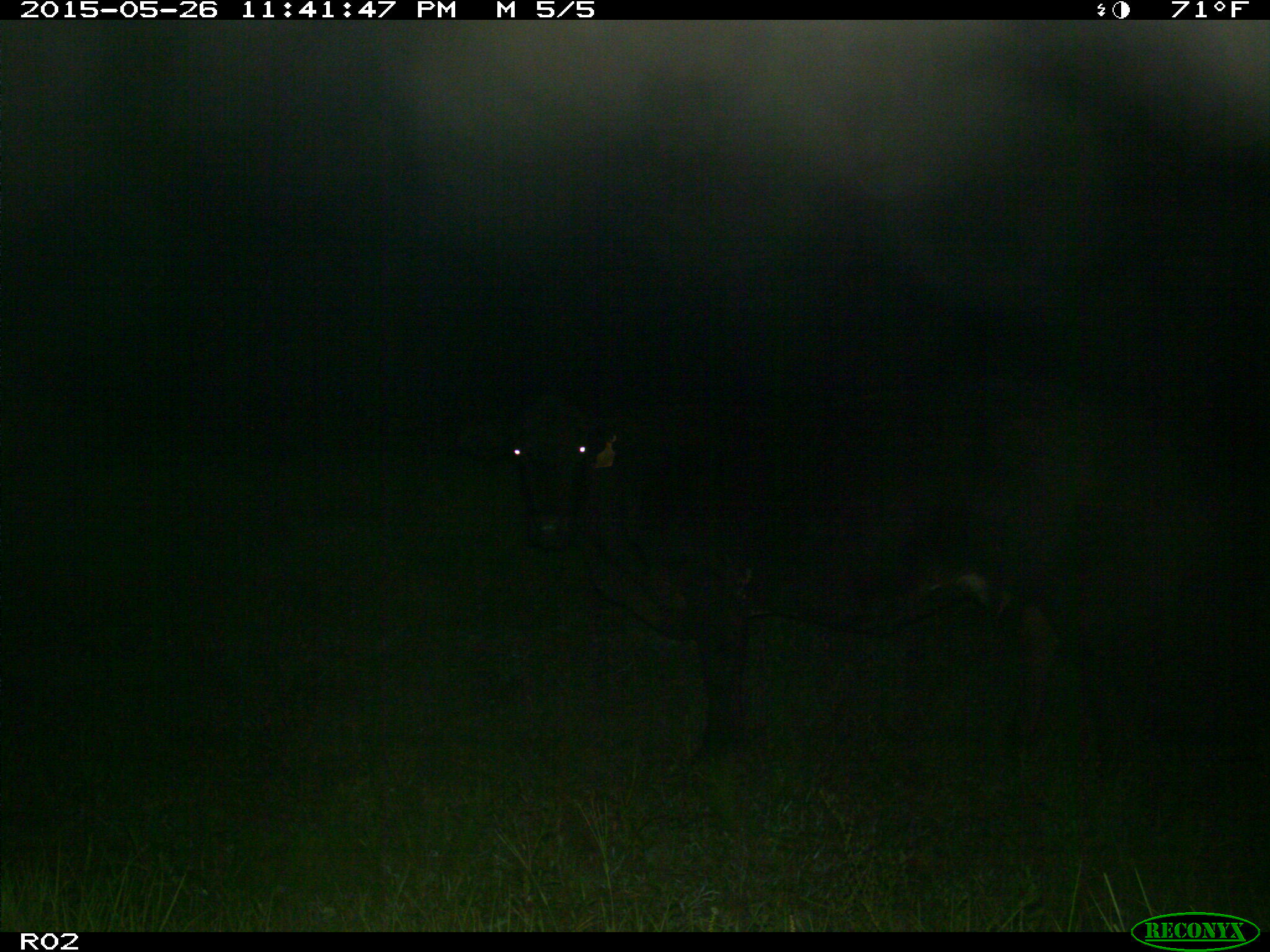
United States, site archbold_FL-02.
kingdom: Animalia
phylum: Chordata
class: Mammalia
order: Artiodactyla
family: Bovidae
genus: Bos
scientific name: Bos taurus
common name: domestic cow